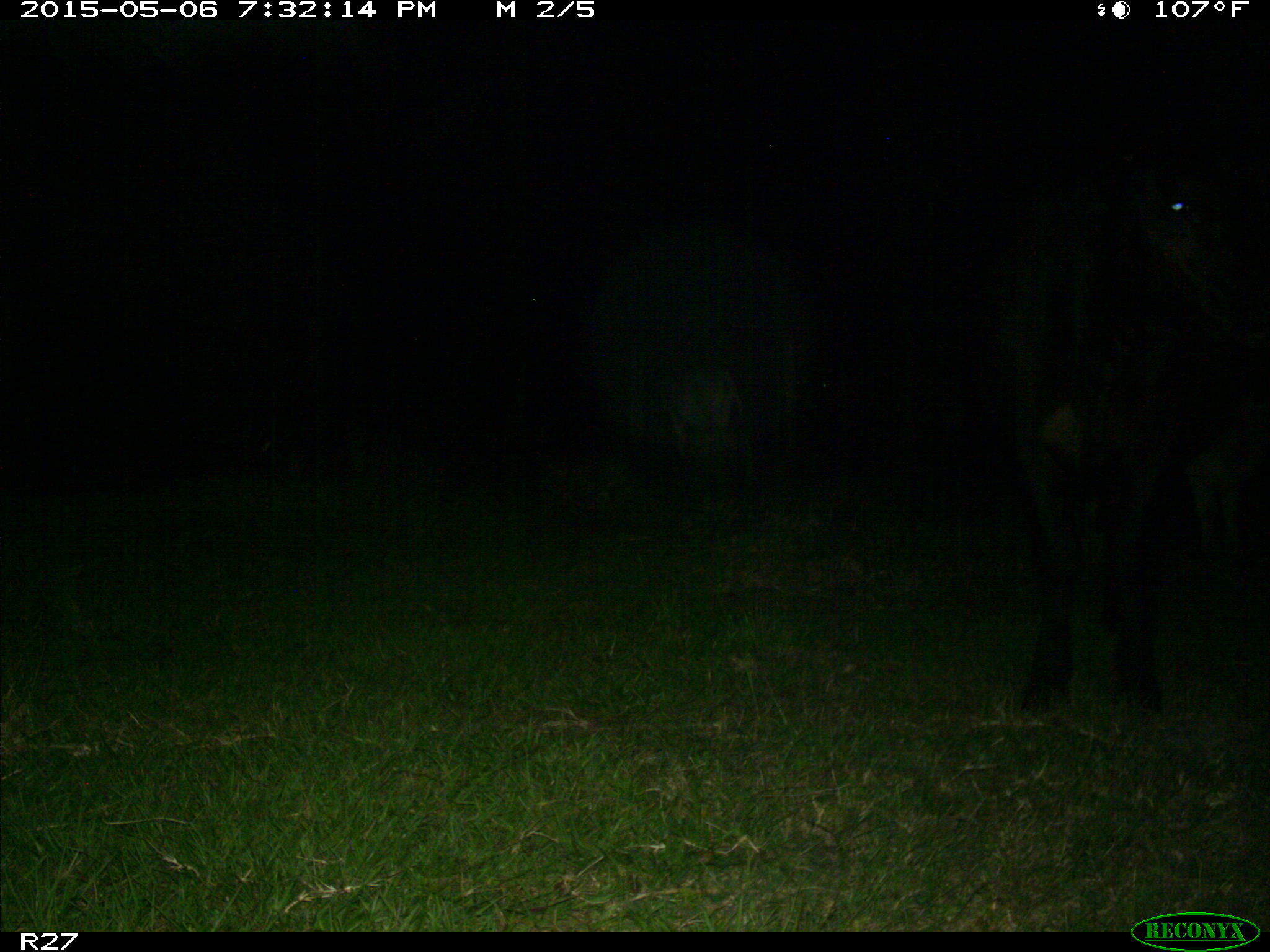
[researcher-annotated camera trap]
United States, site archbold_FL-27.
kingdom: Animalia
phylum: Chordata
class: Mammalia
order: Artiodactyla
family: Bovidae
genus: Bos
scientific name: Bos taurus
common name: domestic cow